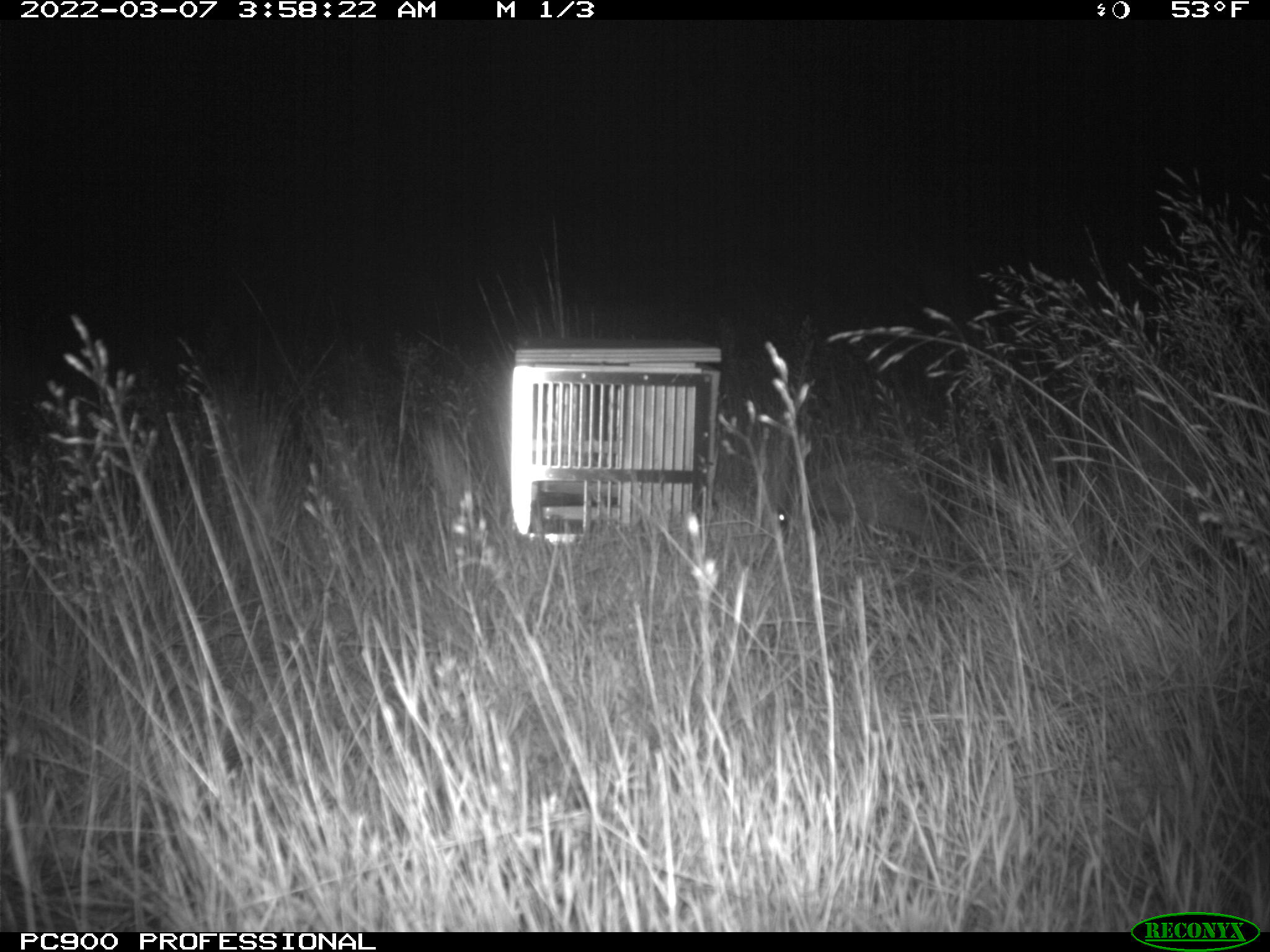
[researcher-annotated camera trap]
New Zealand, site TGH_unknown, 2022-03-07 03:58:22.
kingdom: Animalia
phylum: Chordata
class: Mammalia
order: Eulipotyphla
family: Erinaceidae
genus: Erinaceus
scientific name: Erinaceus europaeus europaeus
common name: european hedgehog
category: hedgehog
Hedgehog (european hedgehog) (Erinaceus europaeus europaeus).